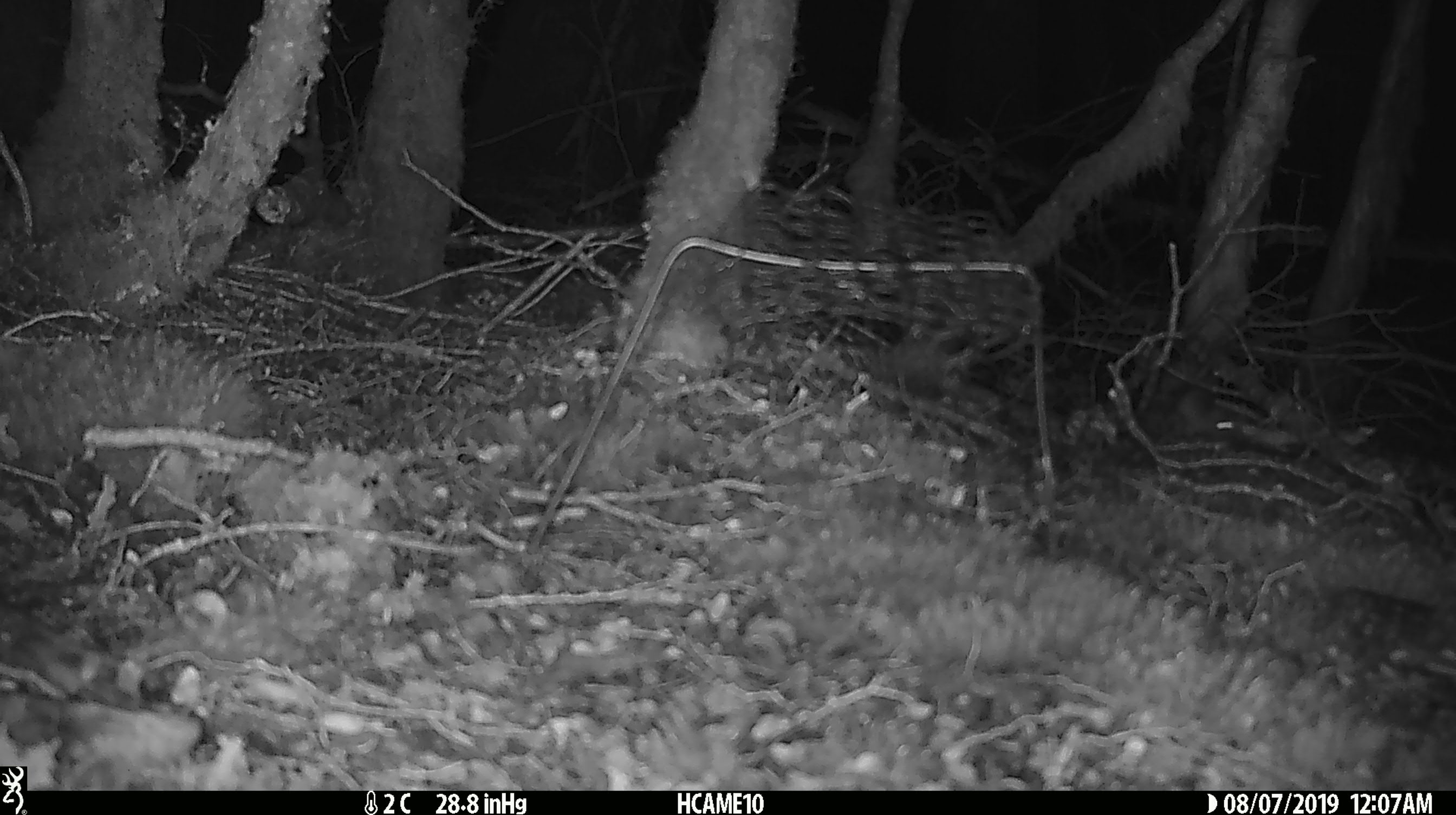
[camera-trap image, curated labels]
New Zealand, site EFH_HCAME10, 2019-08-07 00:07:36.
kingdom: Animalia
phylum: Chordata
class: Mammalia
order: Rodentia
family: Muridae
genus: Mus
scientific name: Mus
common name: mouse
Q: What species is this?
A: Mouse (Mus).